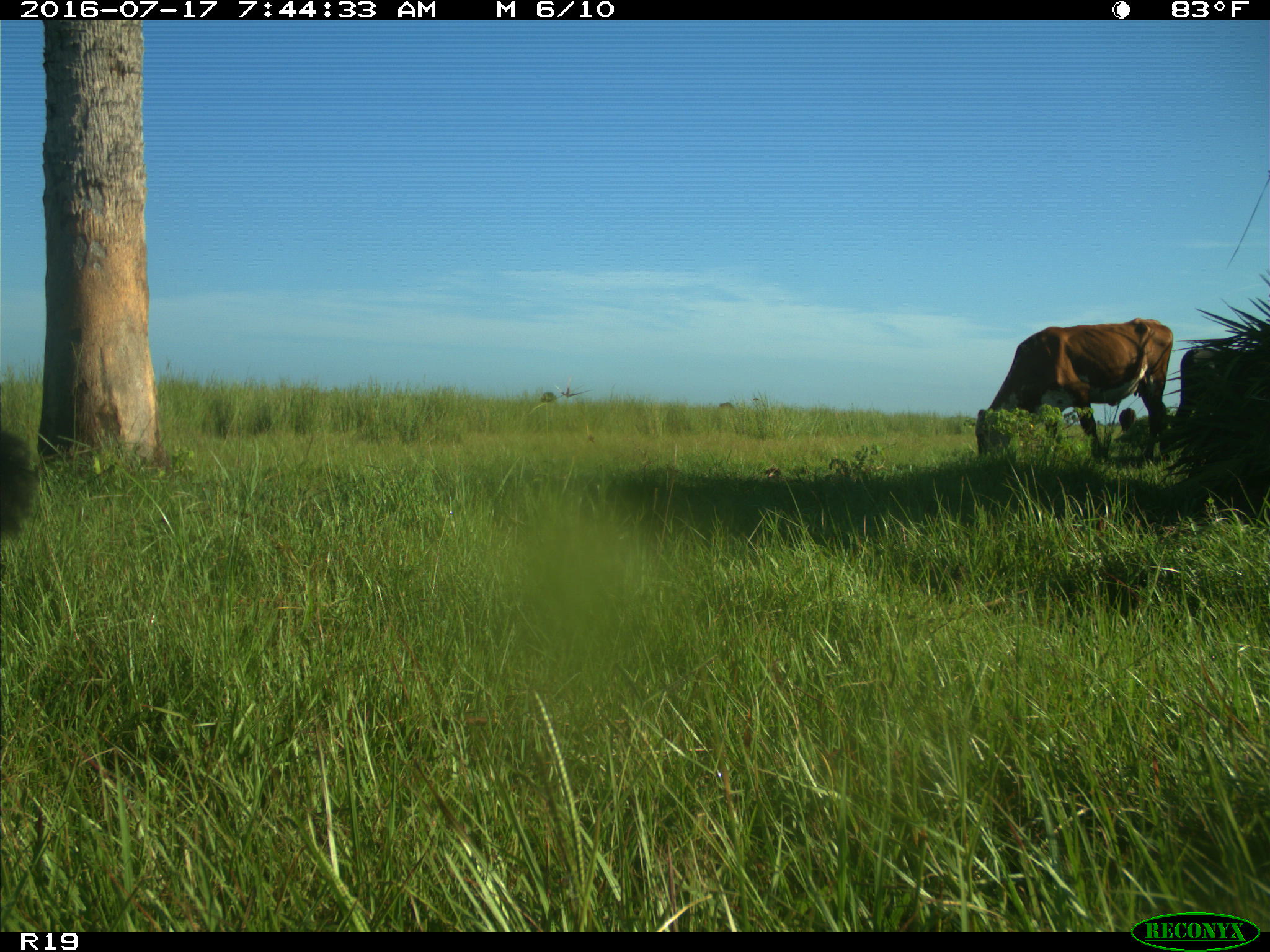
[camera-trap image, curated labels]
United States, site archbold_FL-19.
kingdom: Animalia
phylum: Chordata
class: Mammalia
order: Artiodactyla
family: Bovidae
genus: Bos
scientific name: Bos taurus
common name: domestic cow